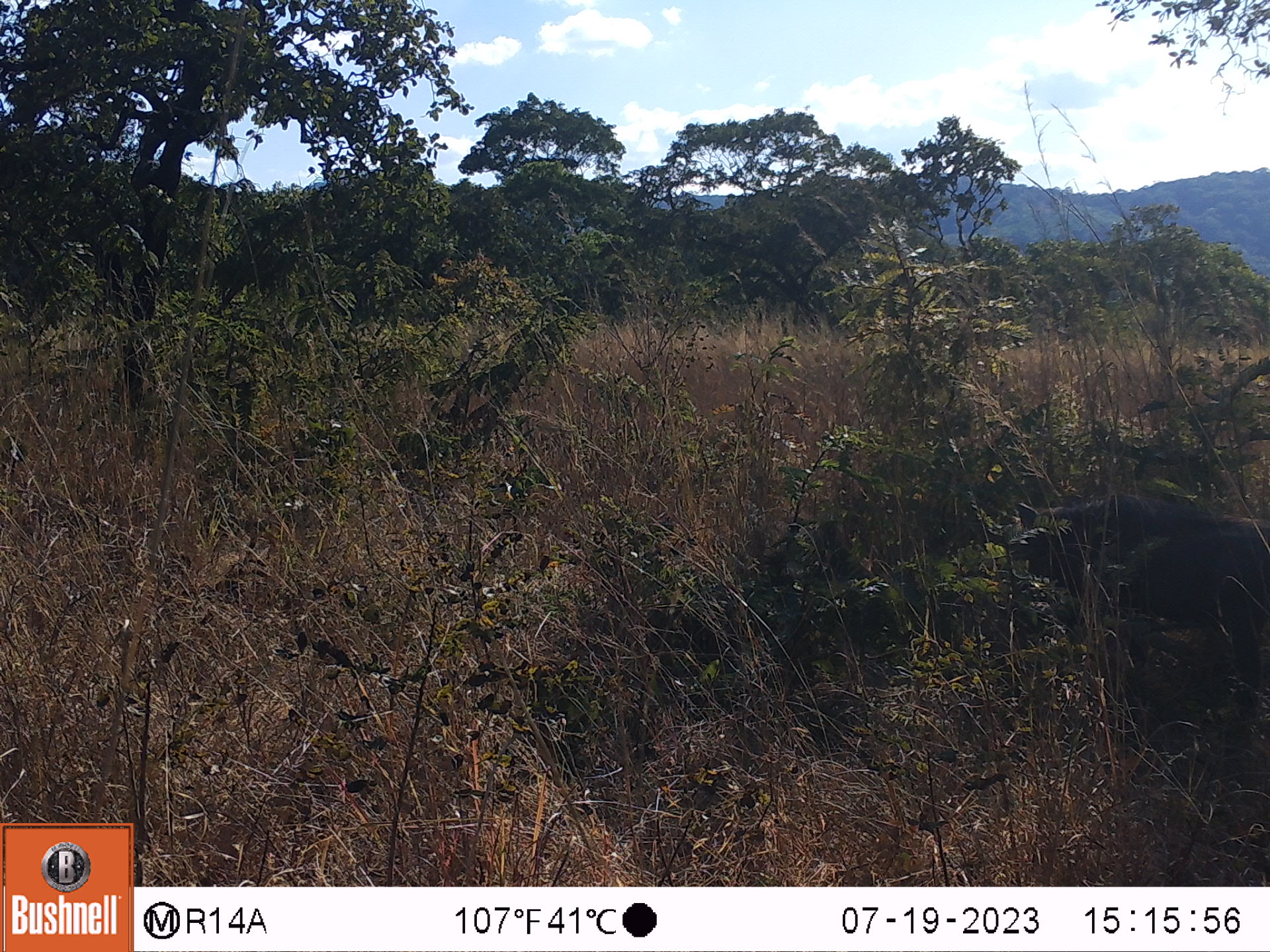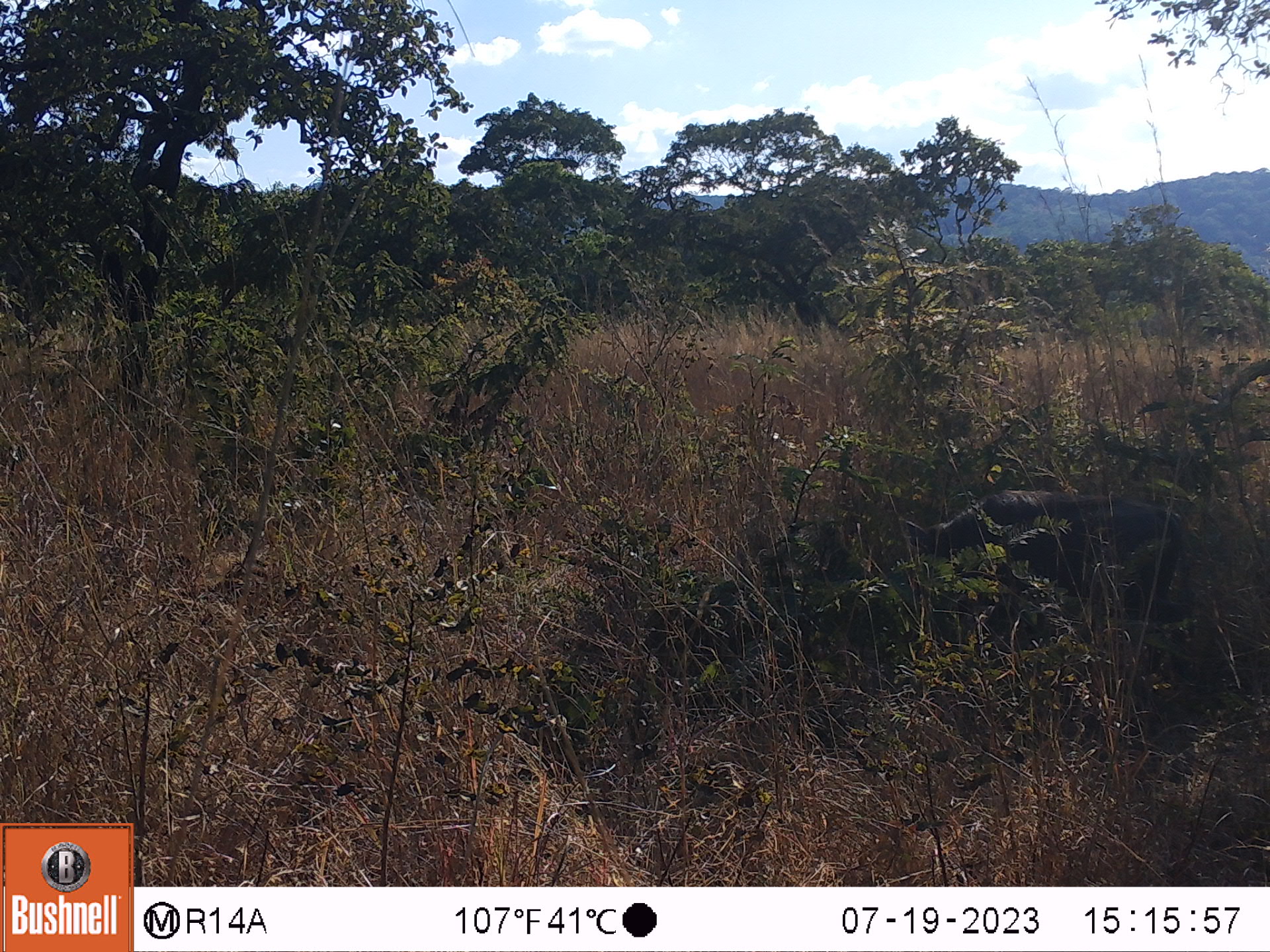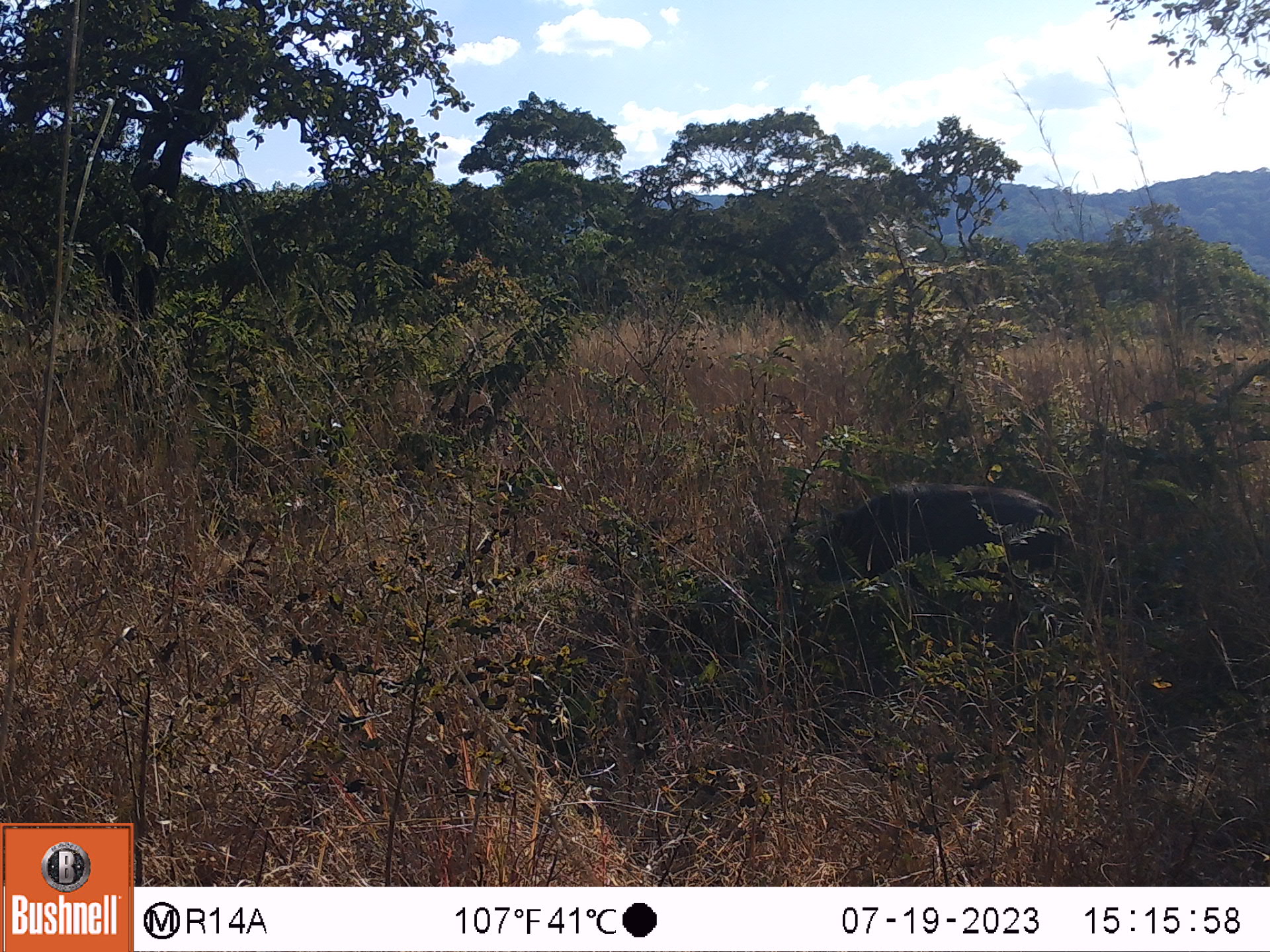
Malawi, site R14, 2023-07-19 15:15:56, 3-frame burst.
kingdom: Animalia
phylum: Chordata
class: Mammalia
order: Artiodactyla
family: Suidae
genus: Phacochoerus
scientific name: Phacochoerus africanus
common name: common warthog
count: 1